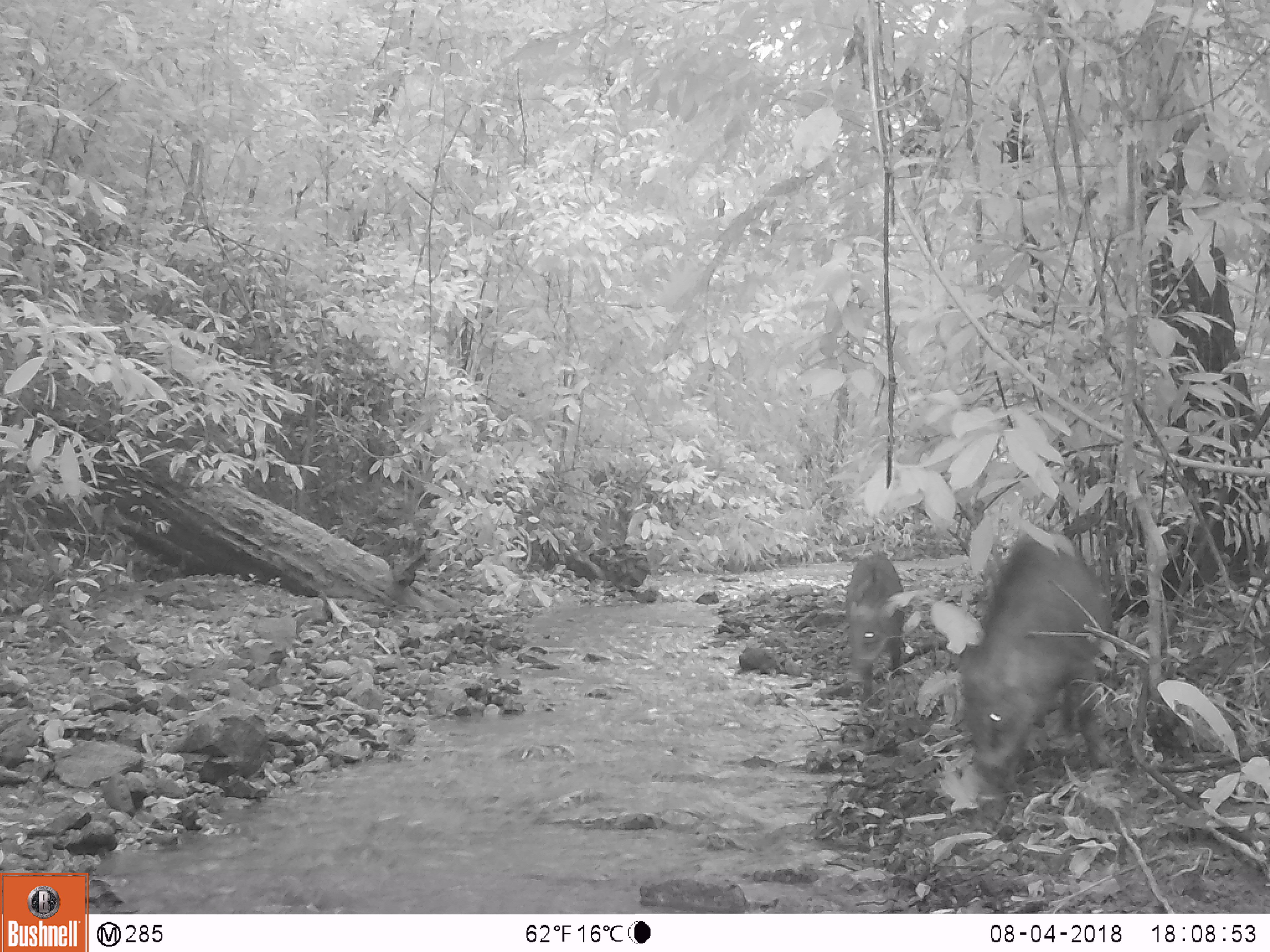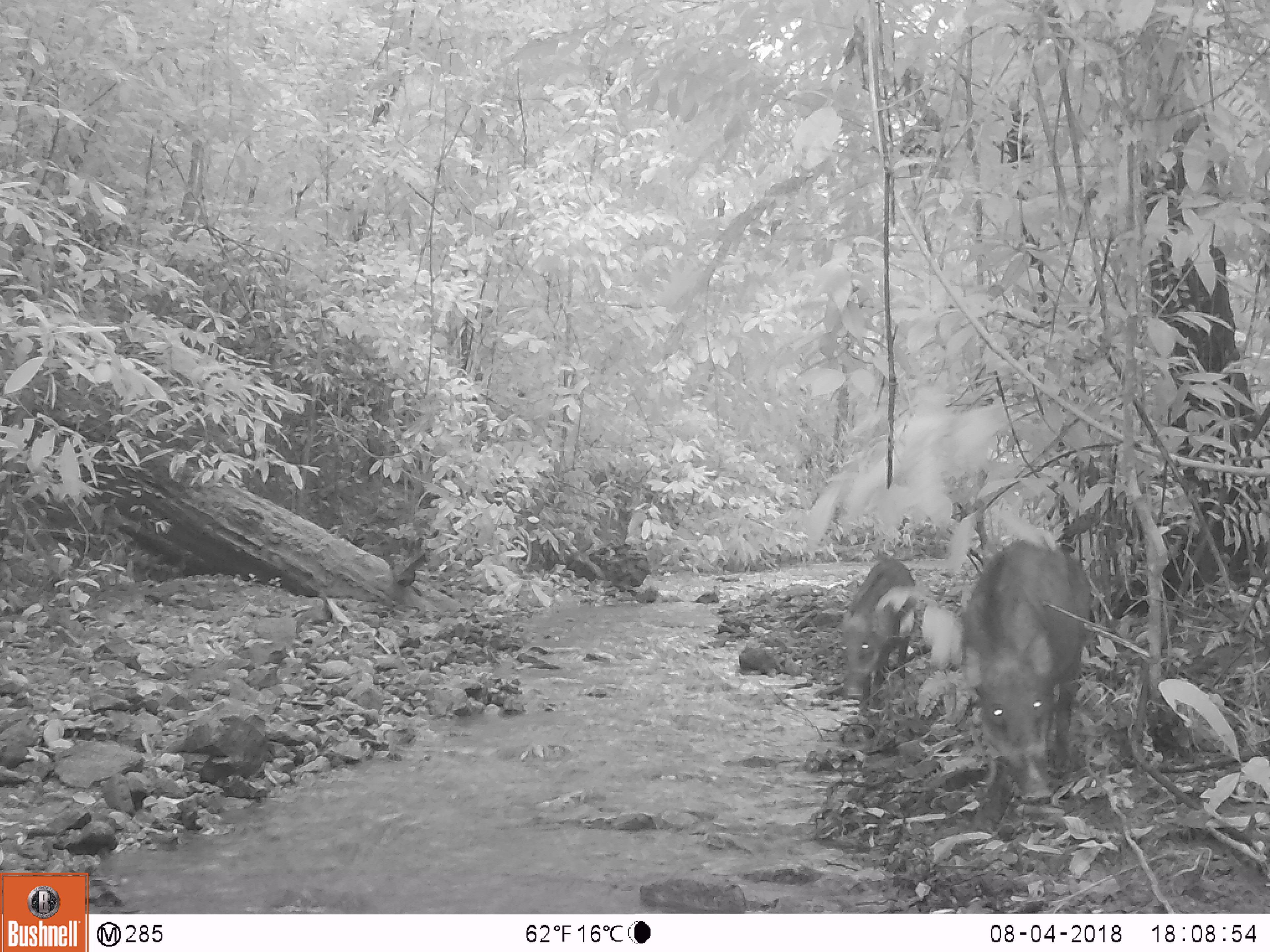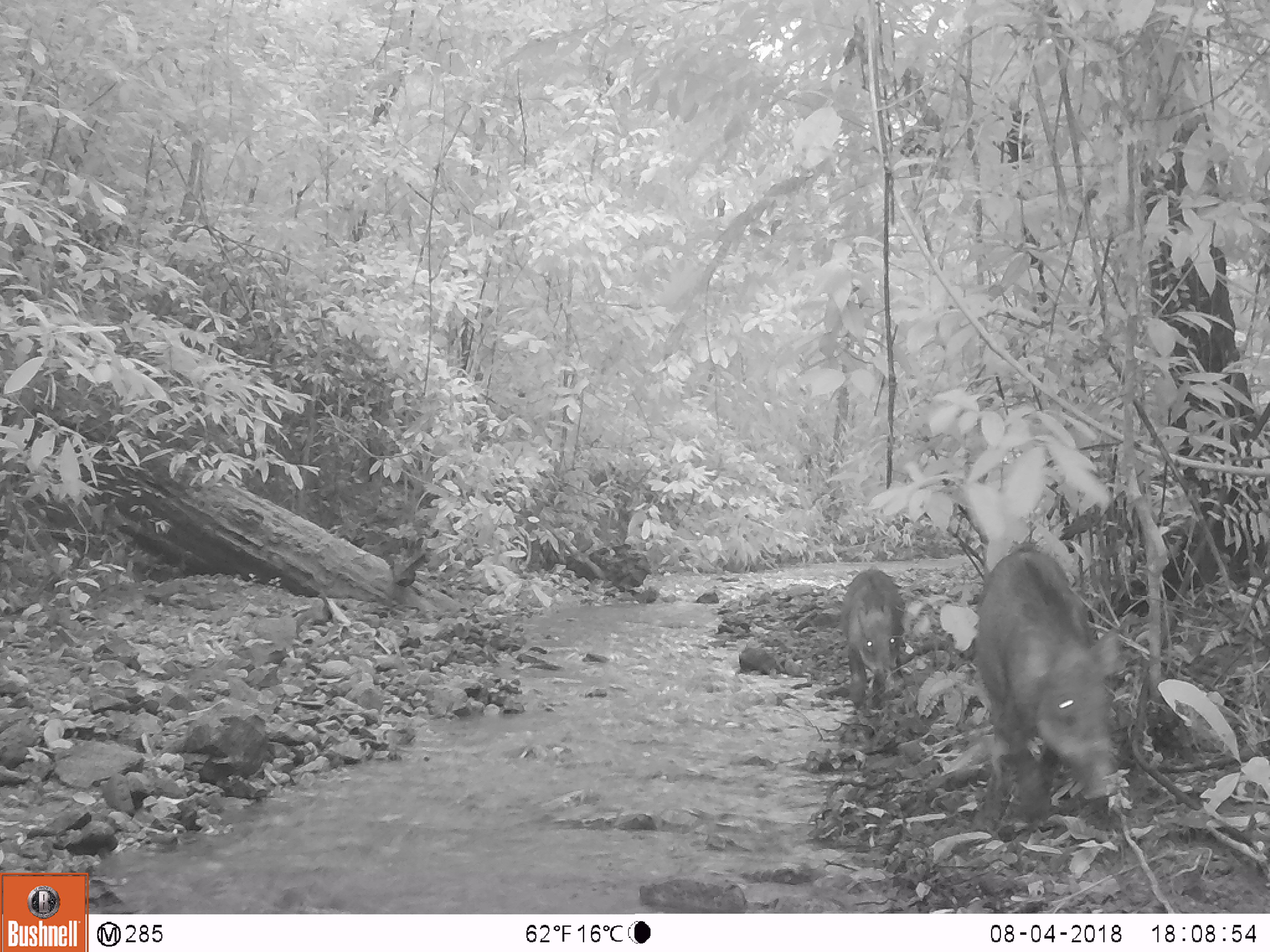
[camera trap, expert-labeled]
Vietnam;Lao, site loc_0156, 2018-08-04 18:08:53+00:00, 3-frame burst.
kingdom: Animalia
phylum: Chordata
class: Mammalia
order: Artiodactyla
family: Suidae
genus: Sus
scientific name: Sus scrofa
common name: eurasian wild pig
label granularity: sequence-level